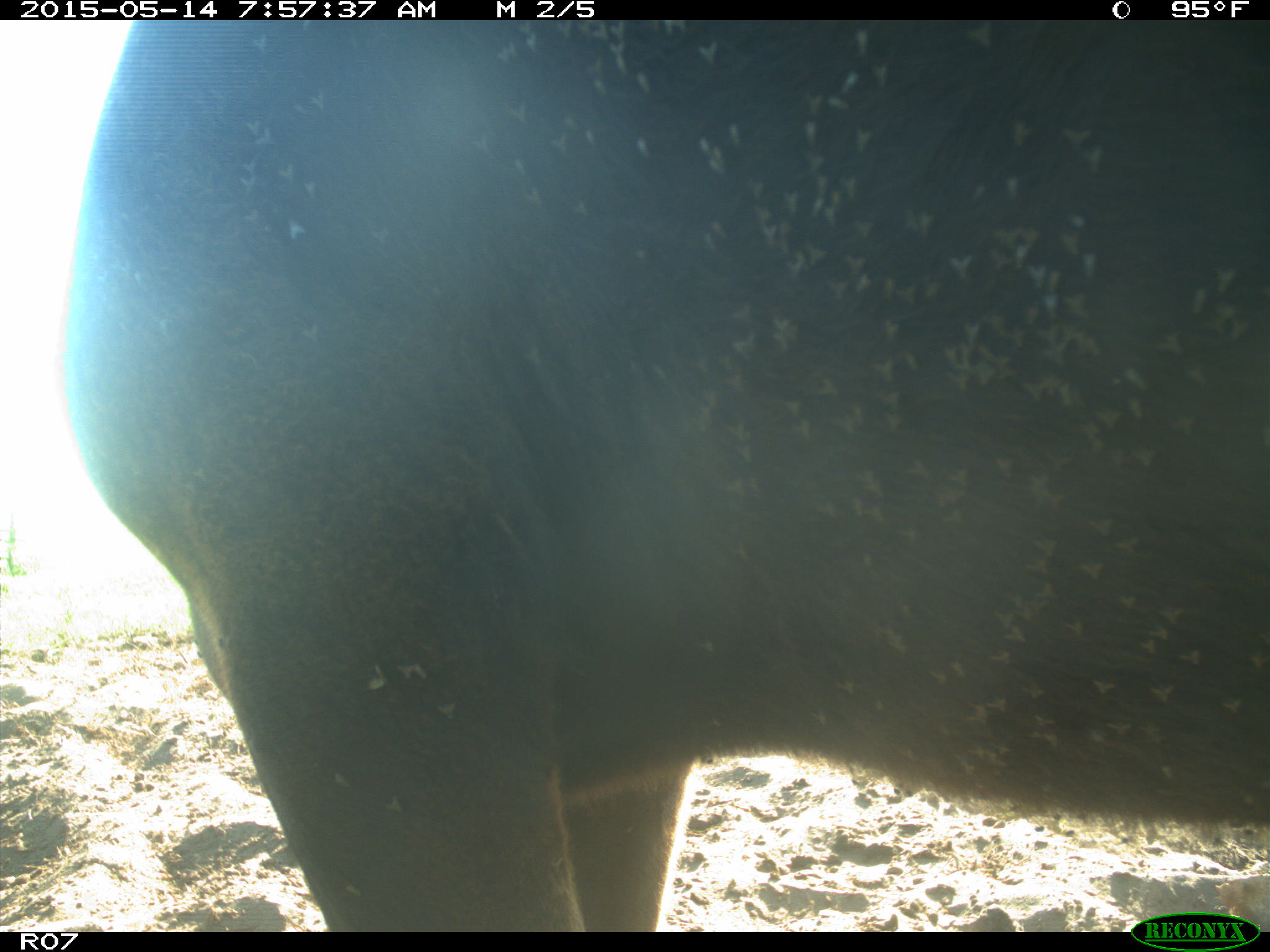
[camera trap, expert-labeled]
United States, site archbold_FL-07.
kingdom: Animalia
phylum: Chordata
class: Mammalia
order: Artiodactyla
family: Bovidae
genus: Bos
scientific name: Bos taurus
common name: domestic cow